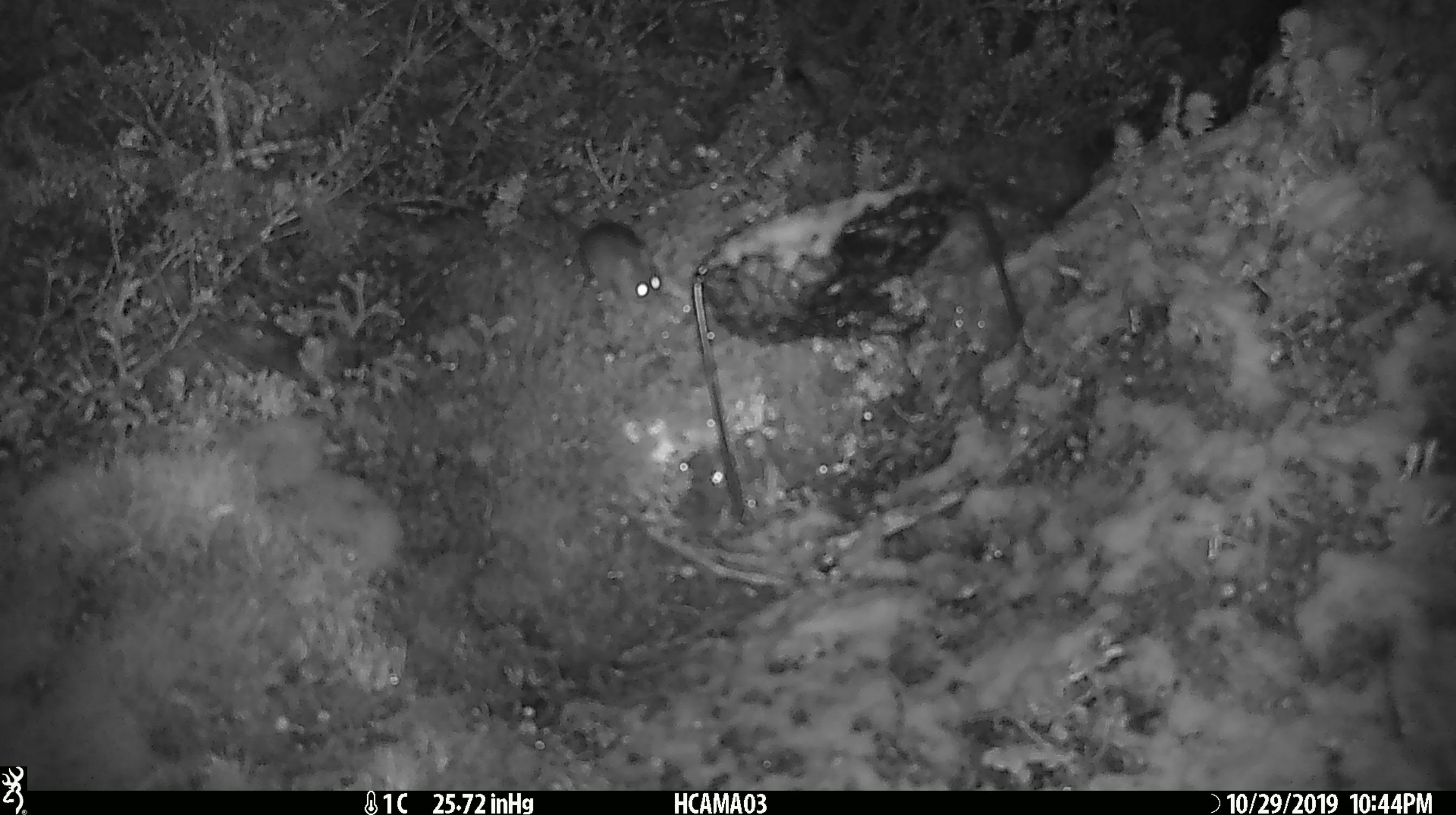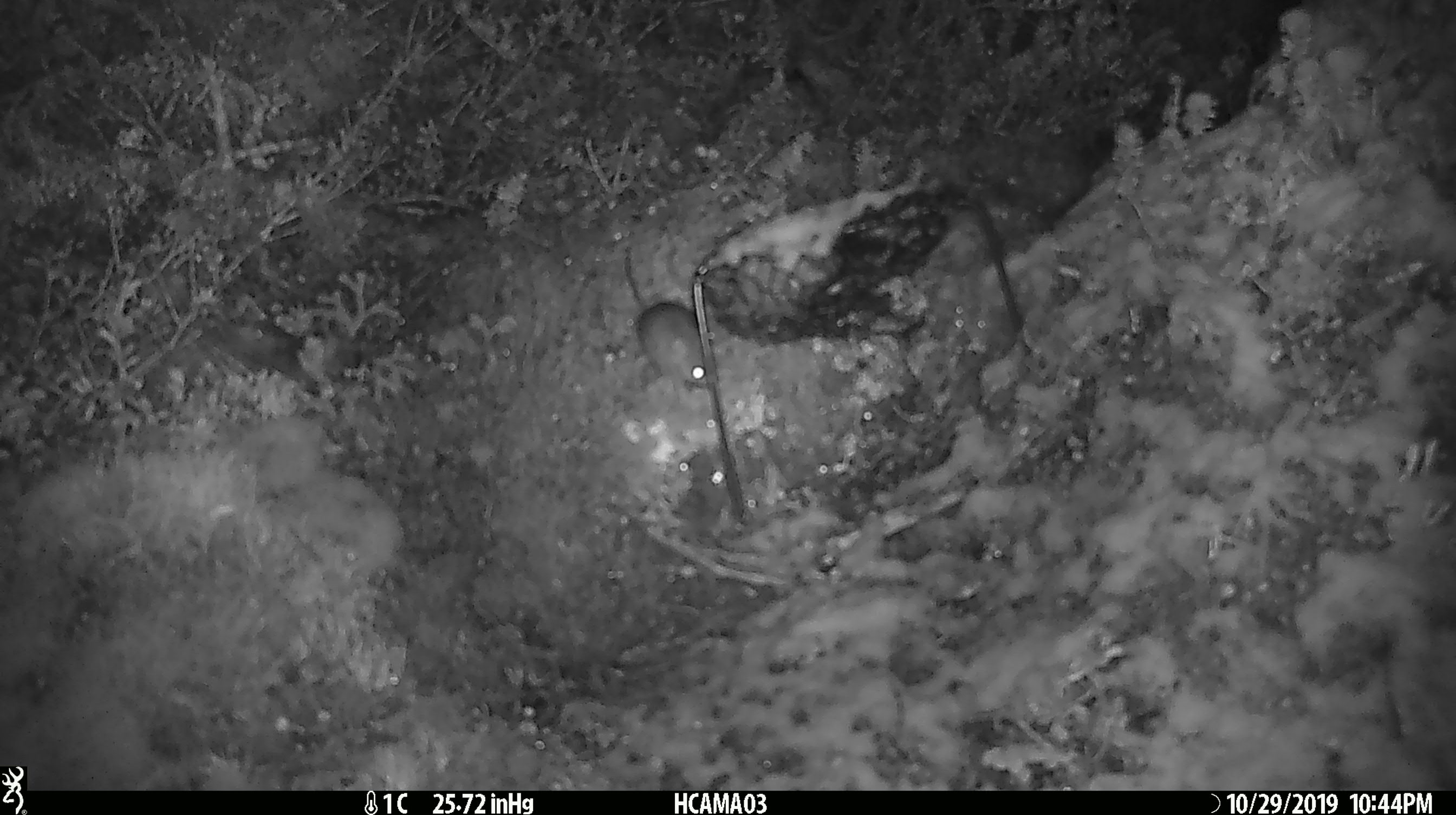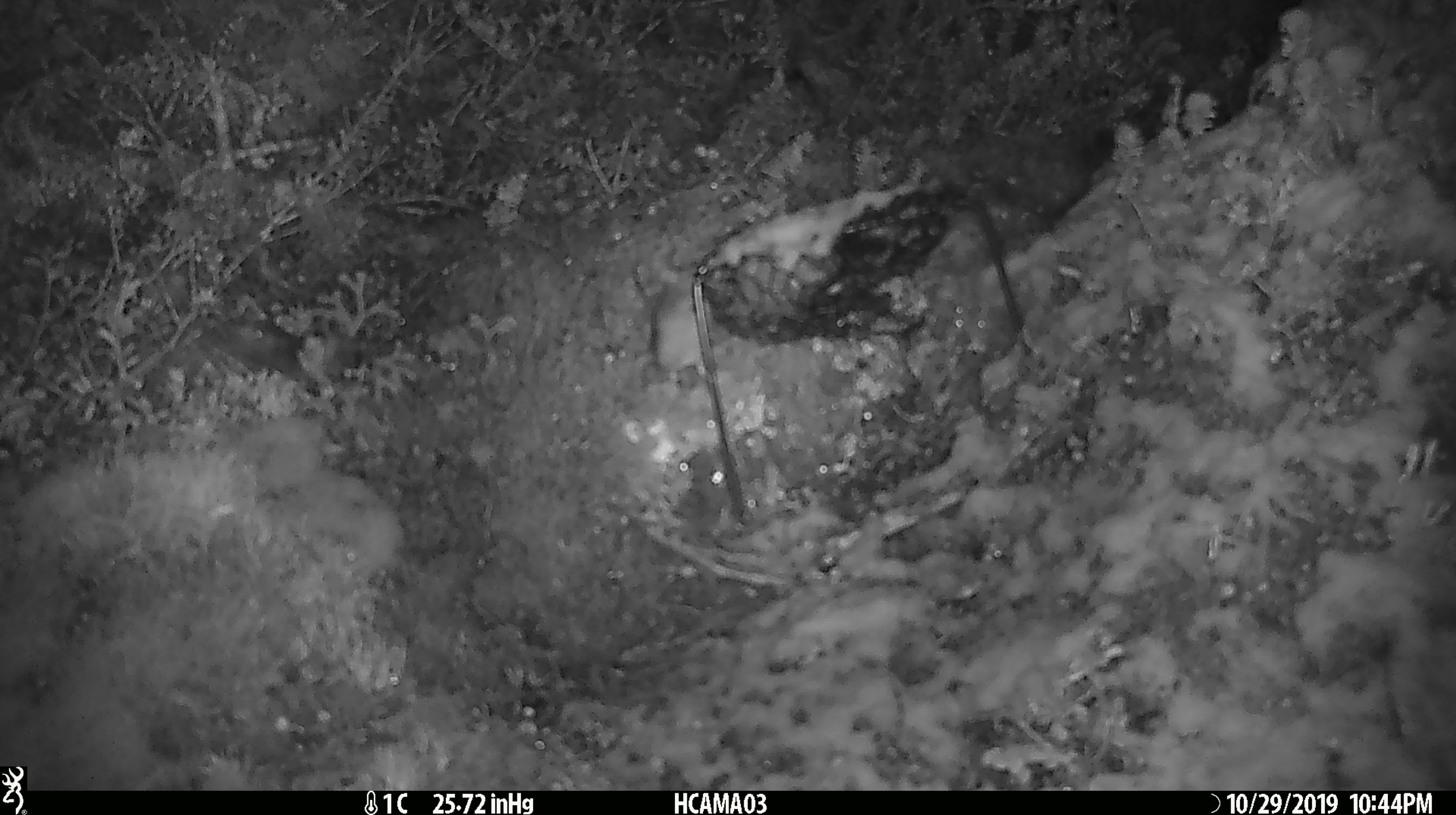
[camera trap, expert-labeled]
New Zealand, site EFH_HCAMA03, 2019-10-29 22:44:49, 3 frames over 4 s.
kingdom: Animalia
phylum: Chordata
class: Mammalia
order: Rodentia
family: Muridae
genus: Mus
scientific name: Mus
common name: mouse